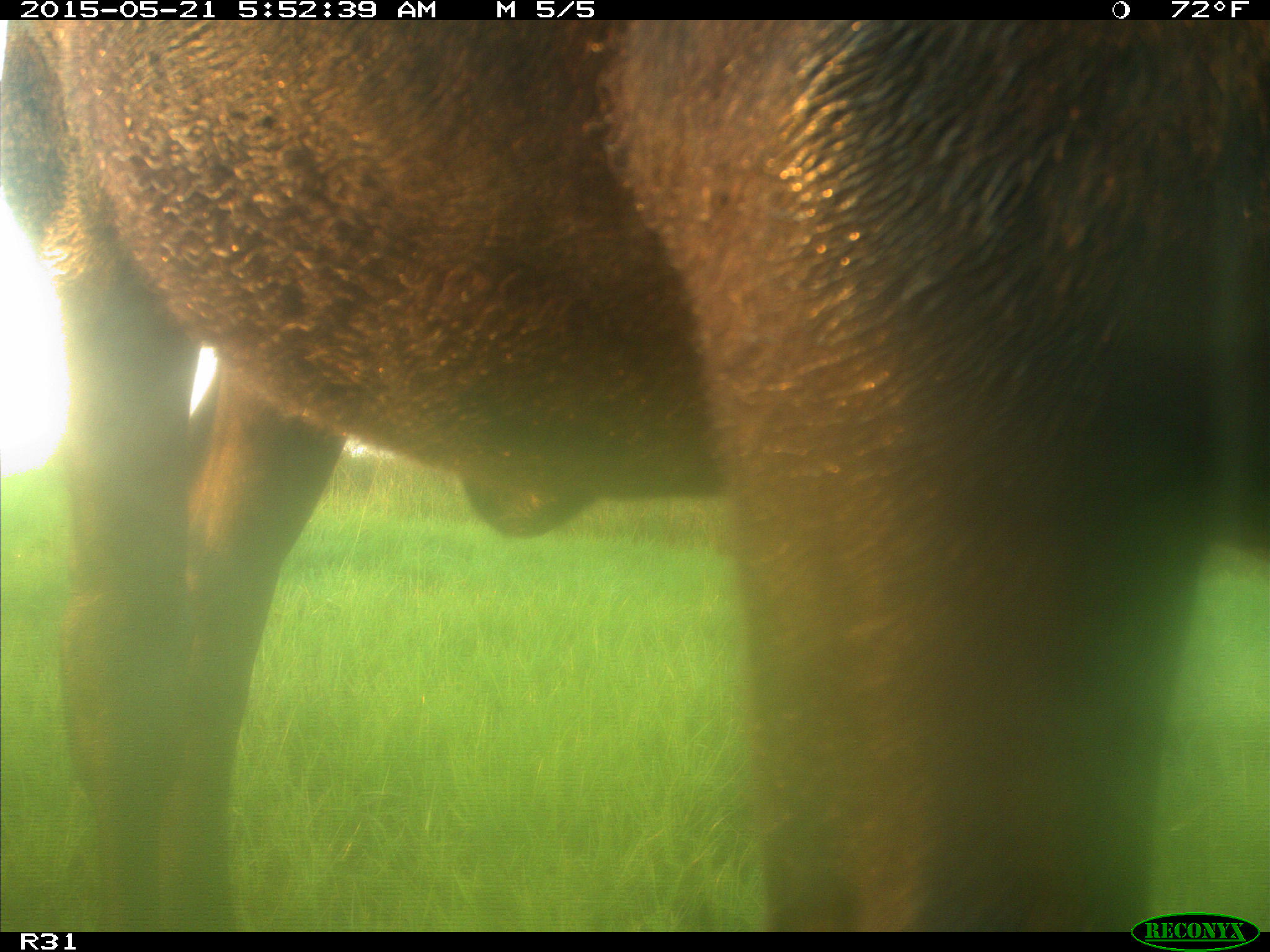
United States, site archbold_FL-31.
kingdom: Animalia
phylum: Chordata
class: Mammalia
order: Artiodactyla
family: Bovidae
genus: Bos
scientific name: Bos taurus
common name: domestic cow